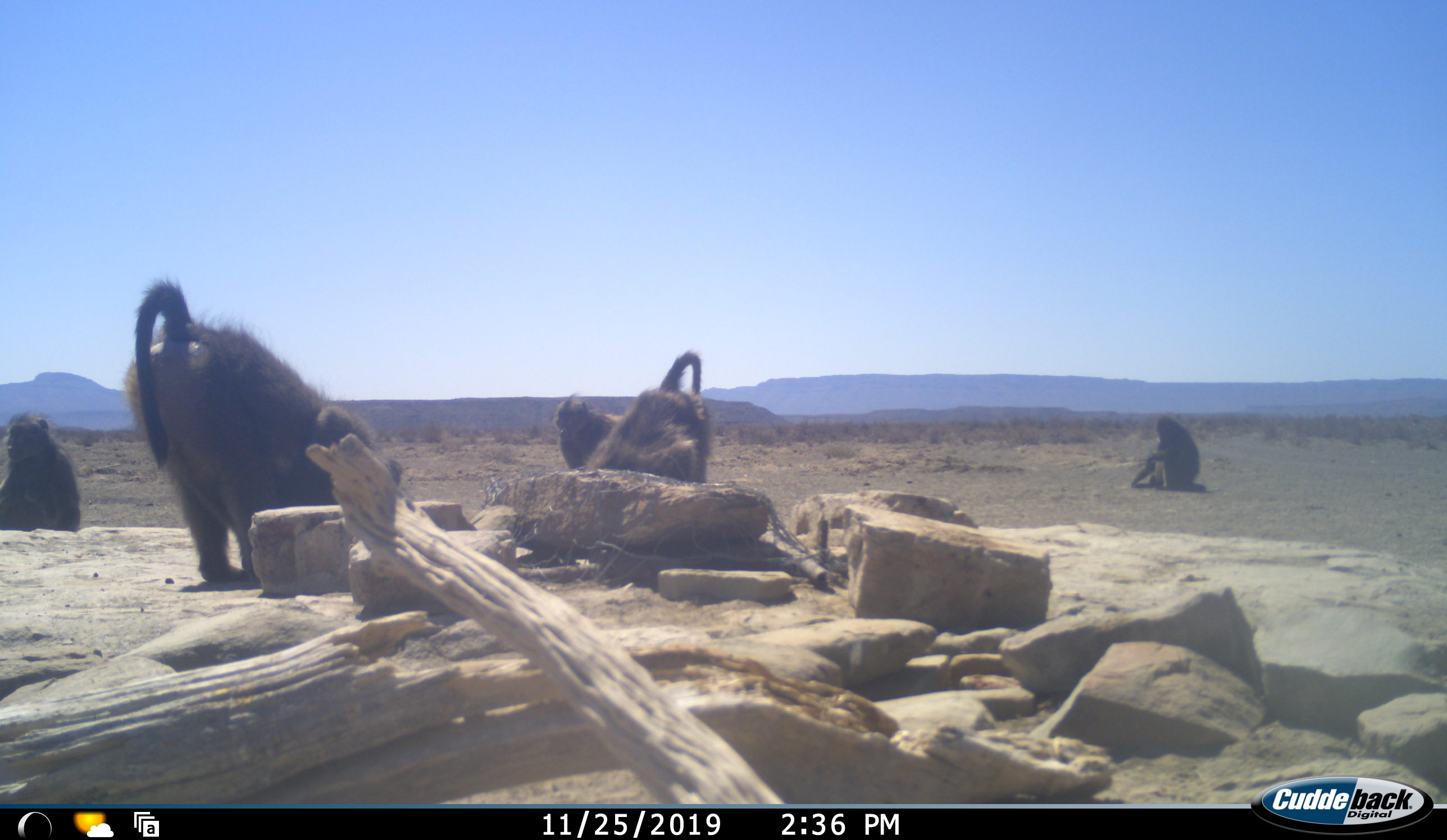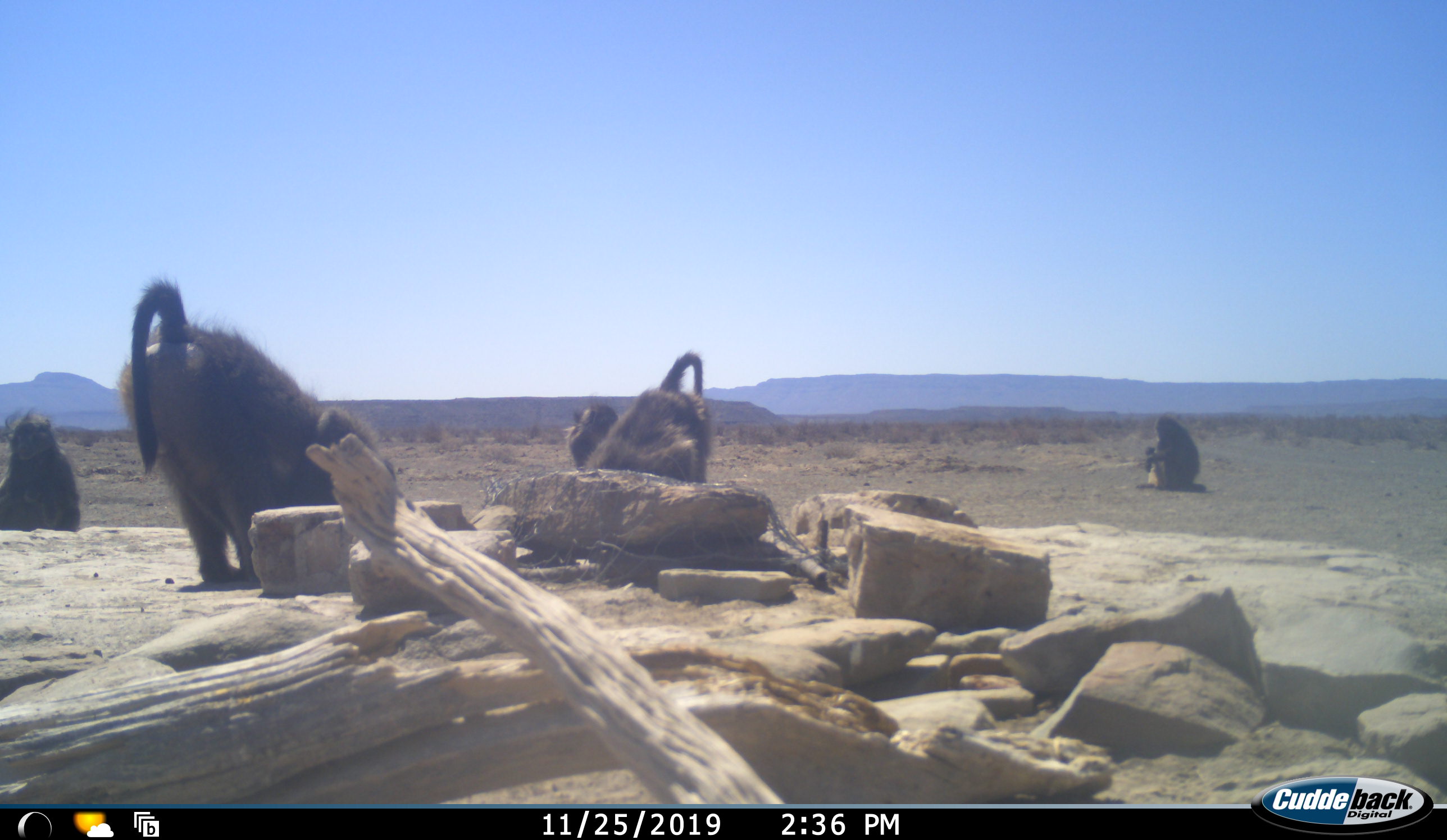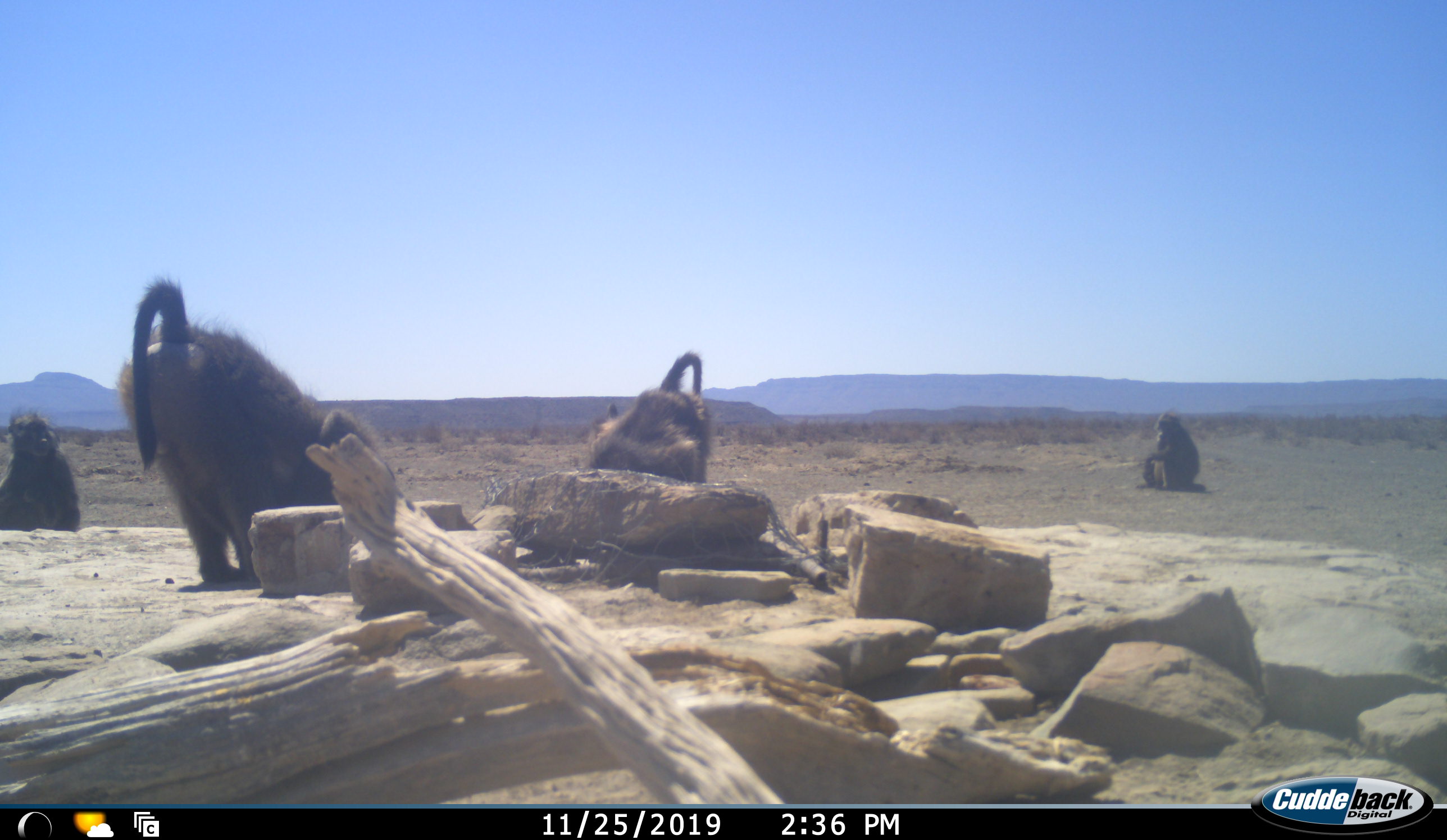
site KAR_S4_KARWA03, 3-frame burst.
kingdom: Animalia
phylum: Chordata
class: Mammalia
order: Primates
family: Cercopithecidae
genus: Papio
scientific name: Papio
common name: baboon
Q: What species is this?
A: Baboon (Papio).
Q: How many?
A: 5.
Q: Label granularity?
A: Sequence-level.